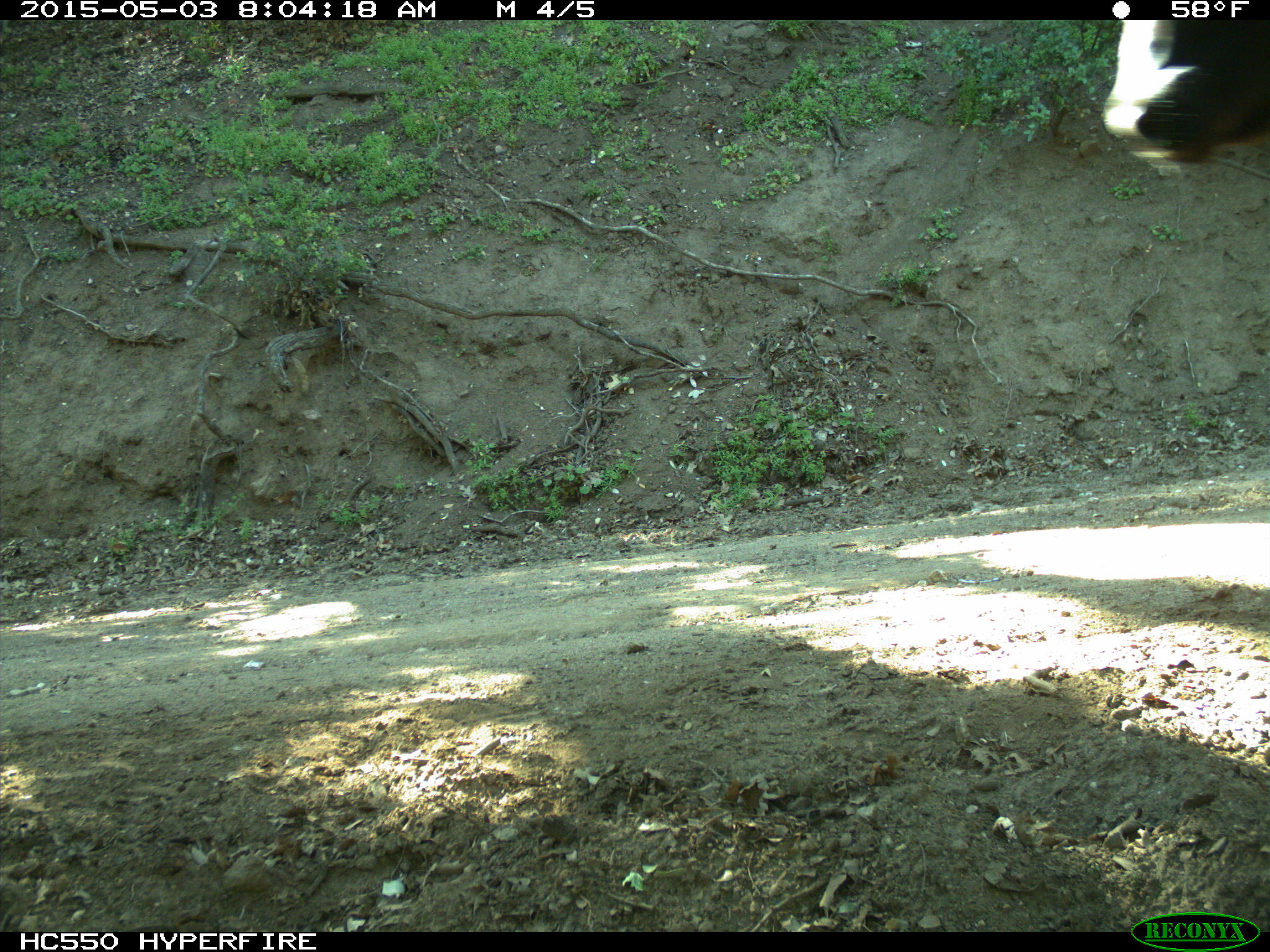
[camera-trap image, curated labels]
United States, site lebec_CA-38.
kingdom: Animalia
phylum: Chordata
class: Mammalia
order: Artiodactyla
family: Bovidae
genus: Bos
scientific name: Bos taurus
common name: domestic cow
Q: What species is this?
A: Bos taurus (domestic cow).